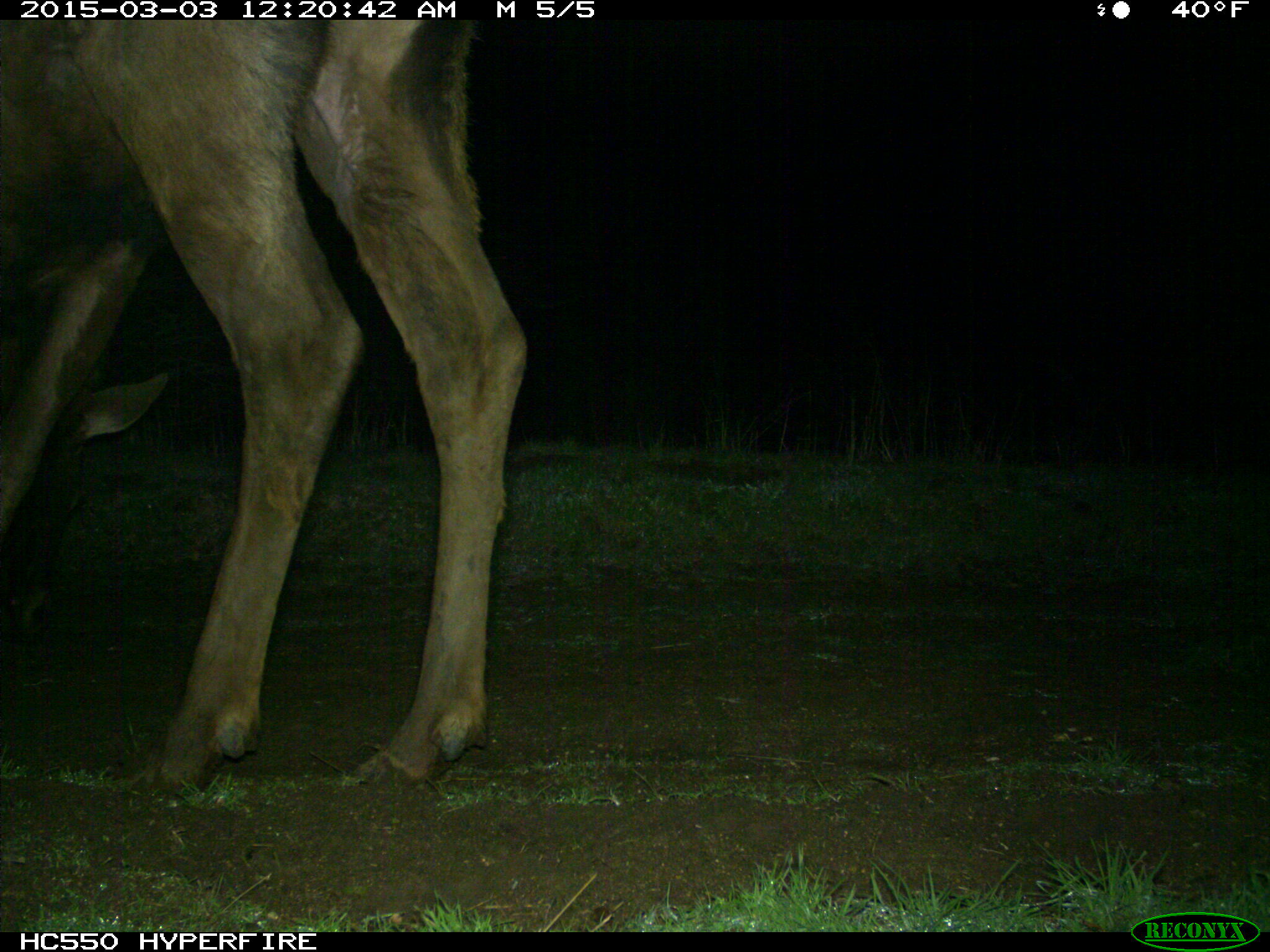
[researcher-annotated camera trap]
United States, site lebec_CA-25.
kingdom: Animalia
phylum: Chordata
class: Mammalia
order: Artiodactyla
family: Cervidae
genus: Cervus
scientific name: Cervus canadensis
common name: elk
Cervus canadensis (elk).